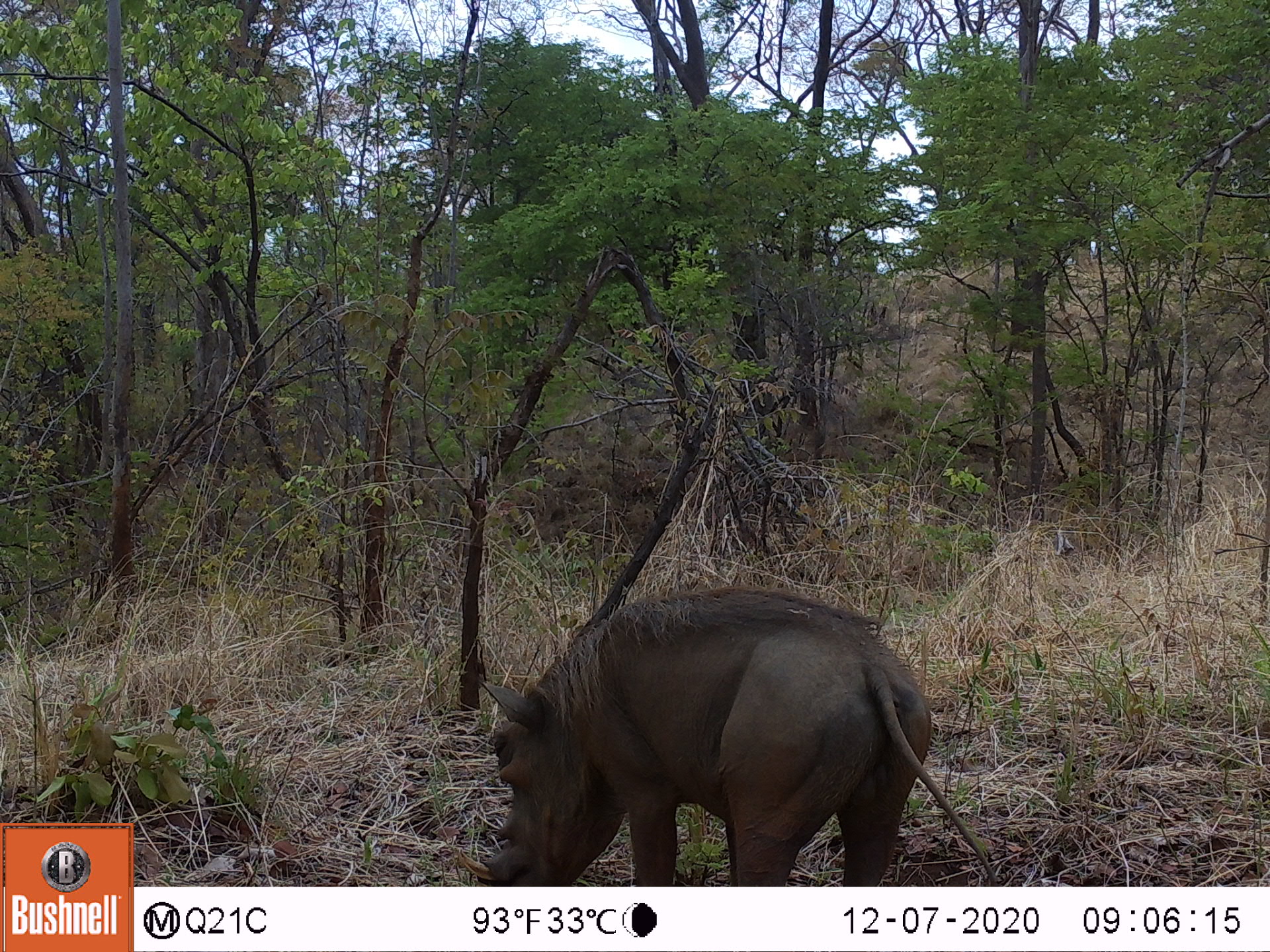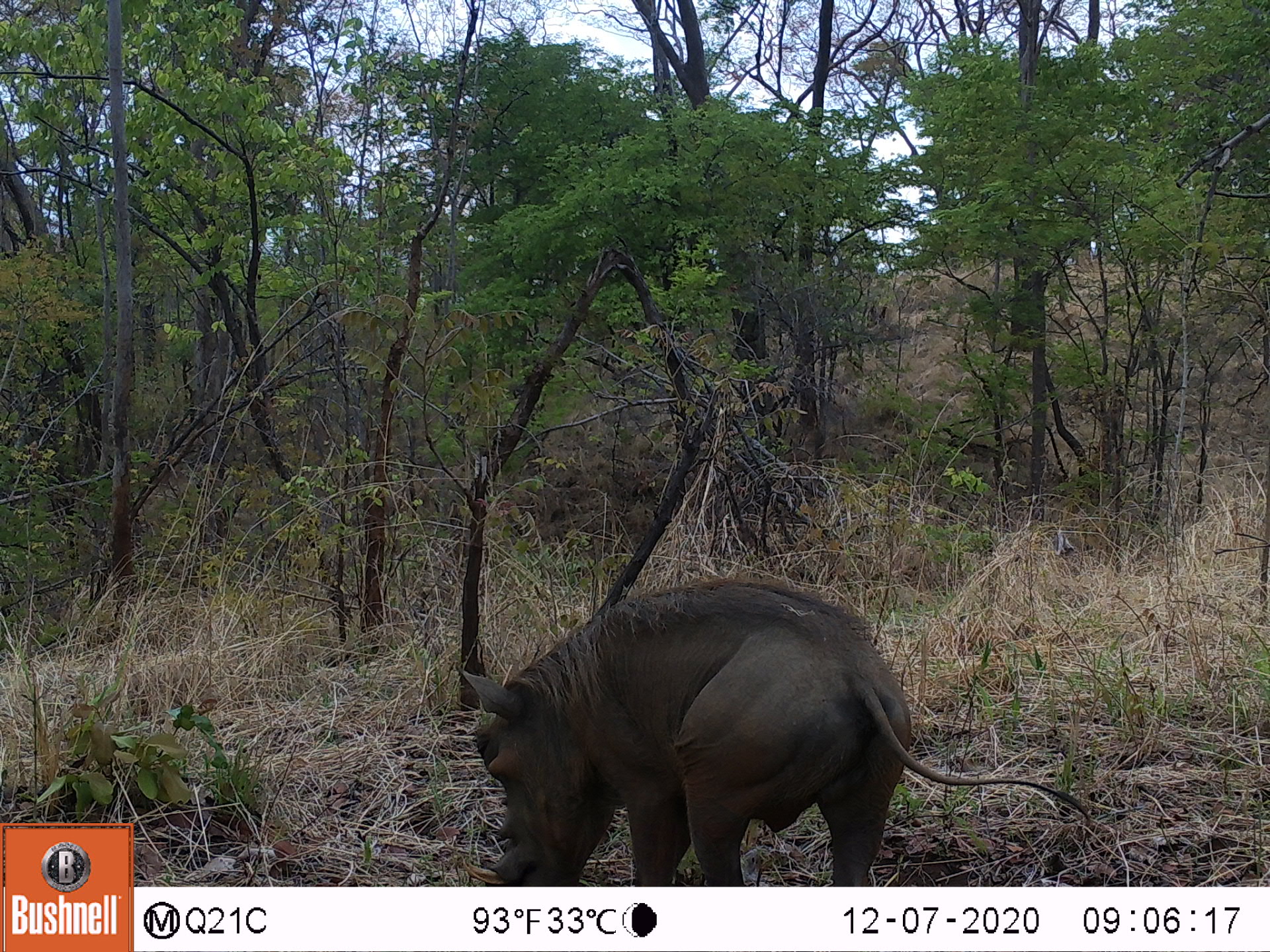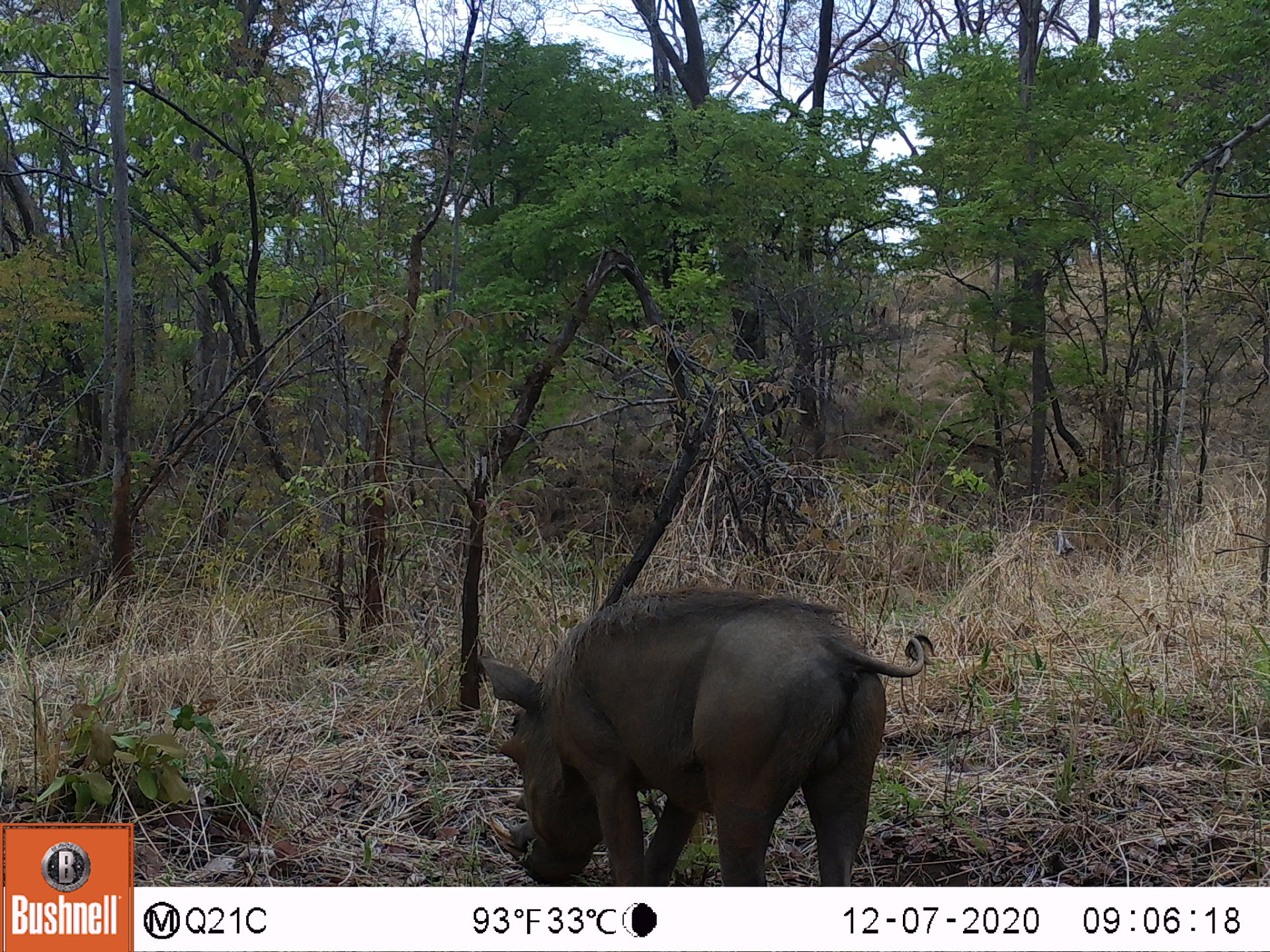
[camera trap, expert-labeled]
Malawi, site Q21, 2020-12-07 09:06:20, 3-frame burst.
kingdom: Animalia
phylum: Chordata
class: Mammalia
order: Artiodactyla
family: Suidae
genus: Phacochoerus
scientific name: Phacochoerus africanus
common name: common warthog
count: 1